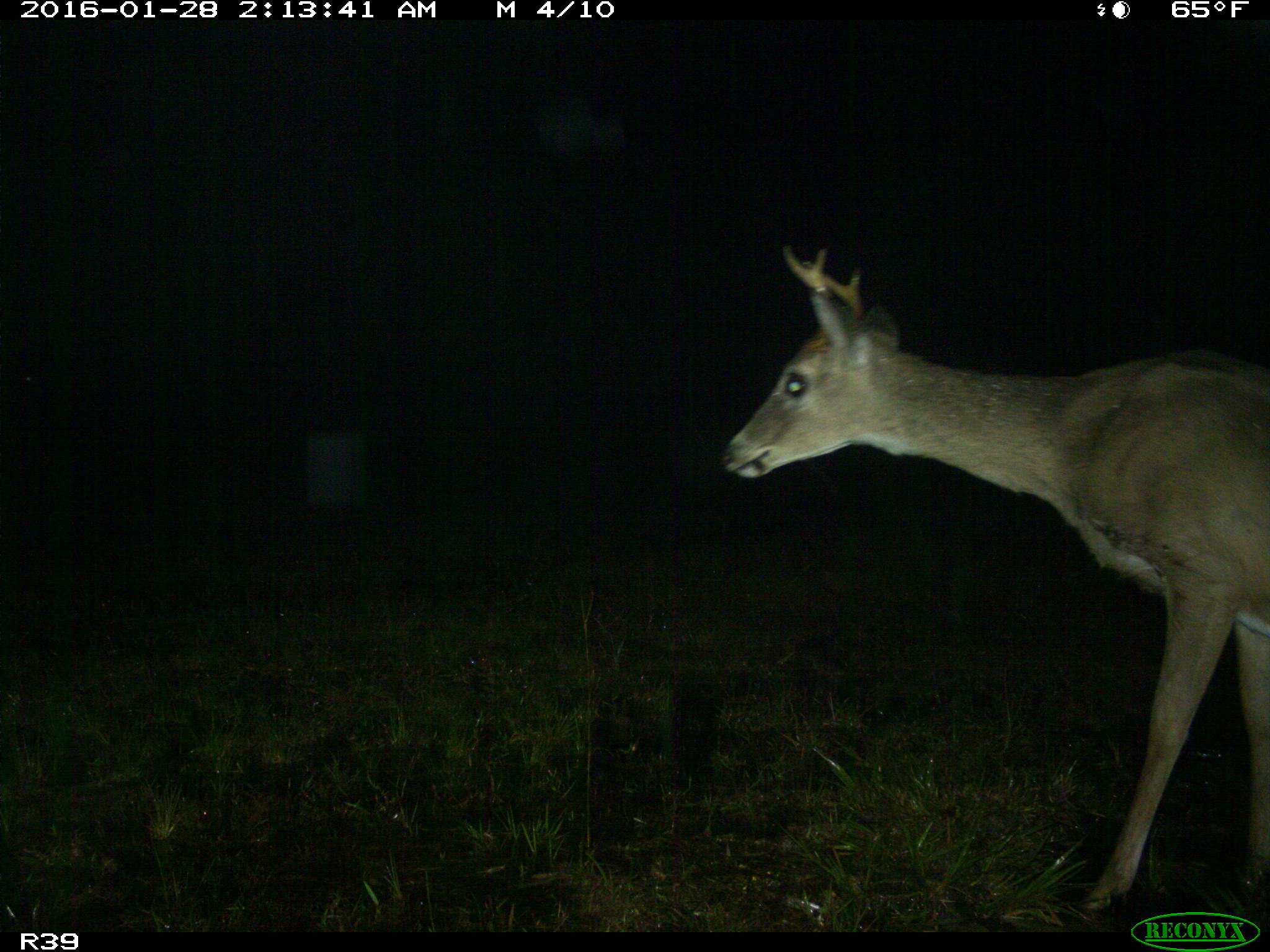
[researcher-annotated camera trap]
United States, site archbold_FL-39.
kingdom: Animalia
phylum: Chordata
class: Mammalia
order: Artiodactyla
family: Cervidae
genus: Odocoileus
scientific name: Odocoileus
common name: deer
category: unidentified deer